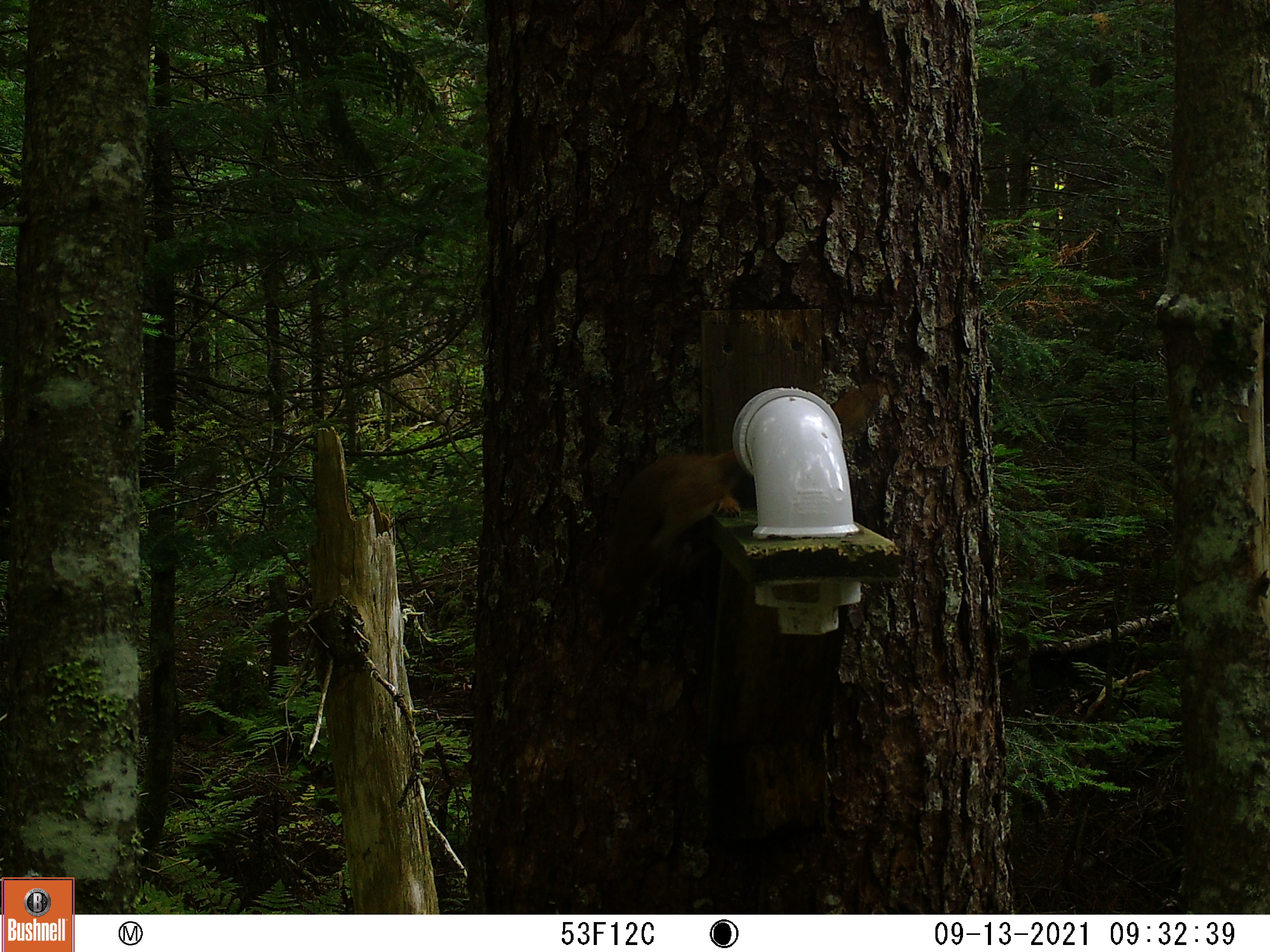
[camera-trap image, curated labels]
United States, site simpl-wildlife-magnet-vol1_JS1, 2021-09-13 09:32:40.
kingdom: Animalia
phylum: Chordata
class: Mammalia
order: Rodentia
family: Sciuridae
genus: Tamiasciurus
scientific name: Tamiasciurus hudsonicus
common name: red squirrel